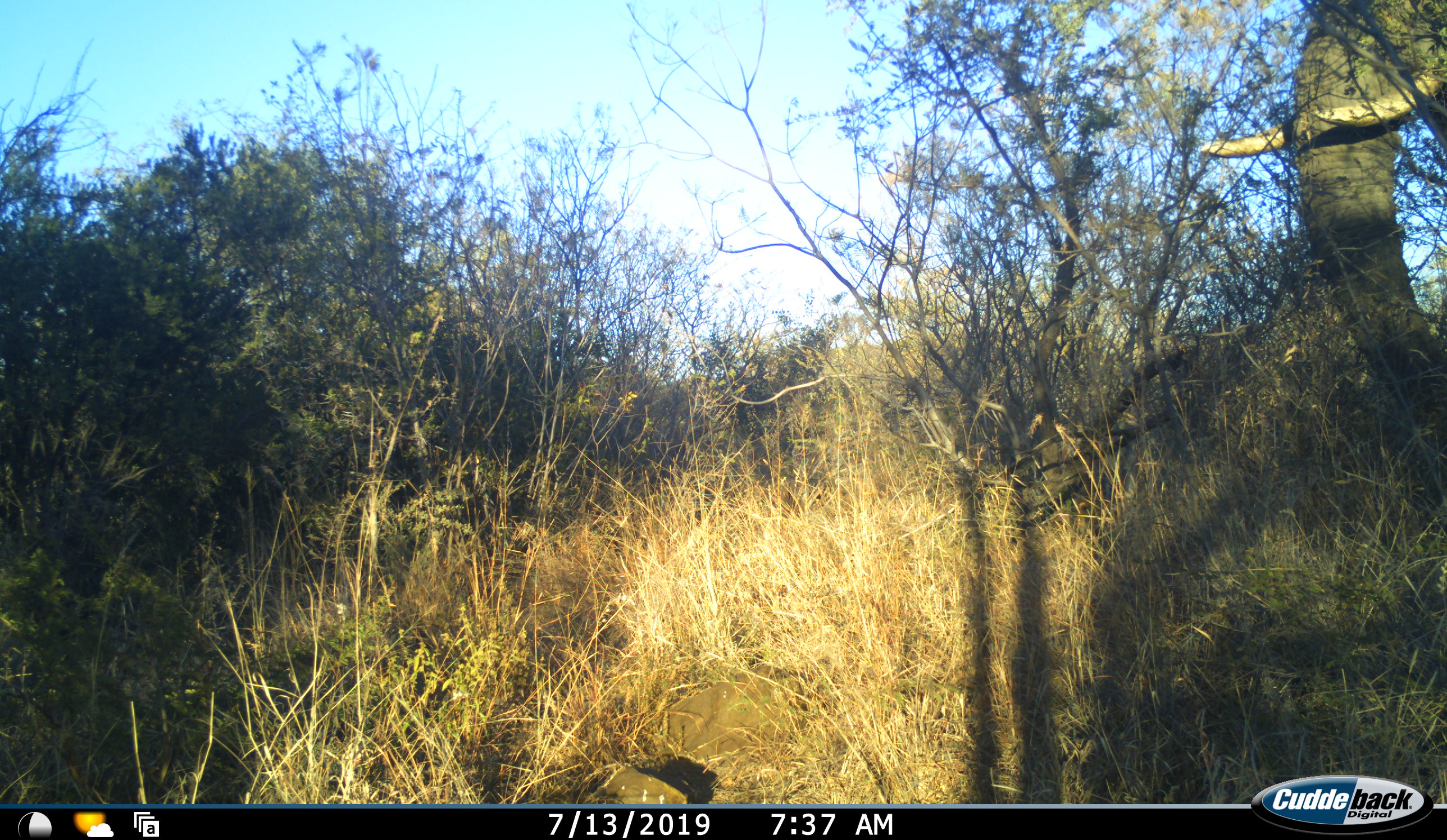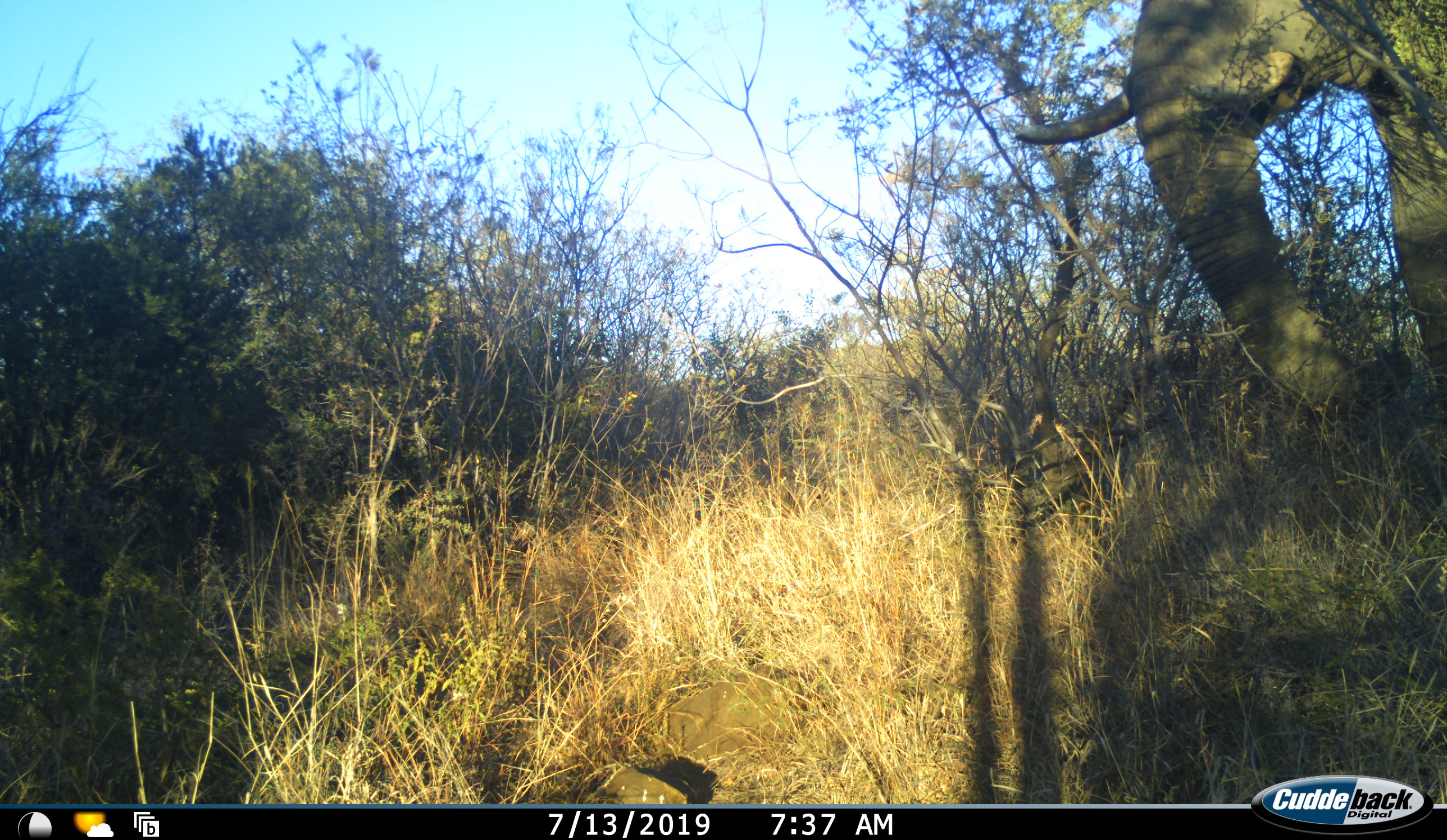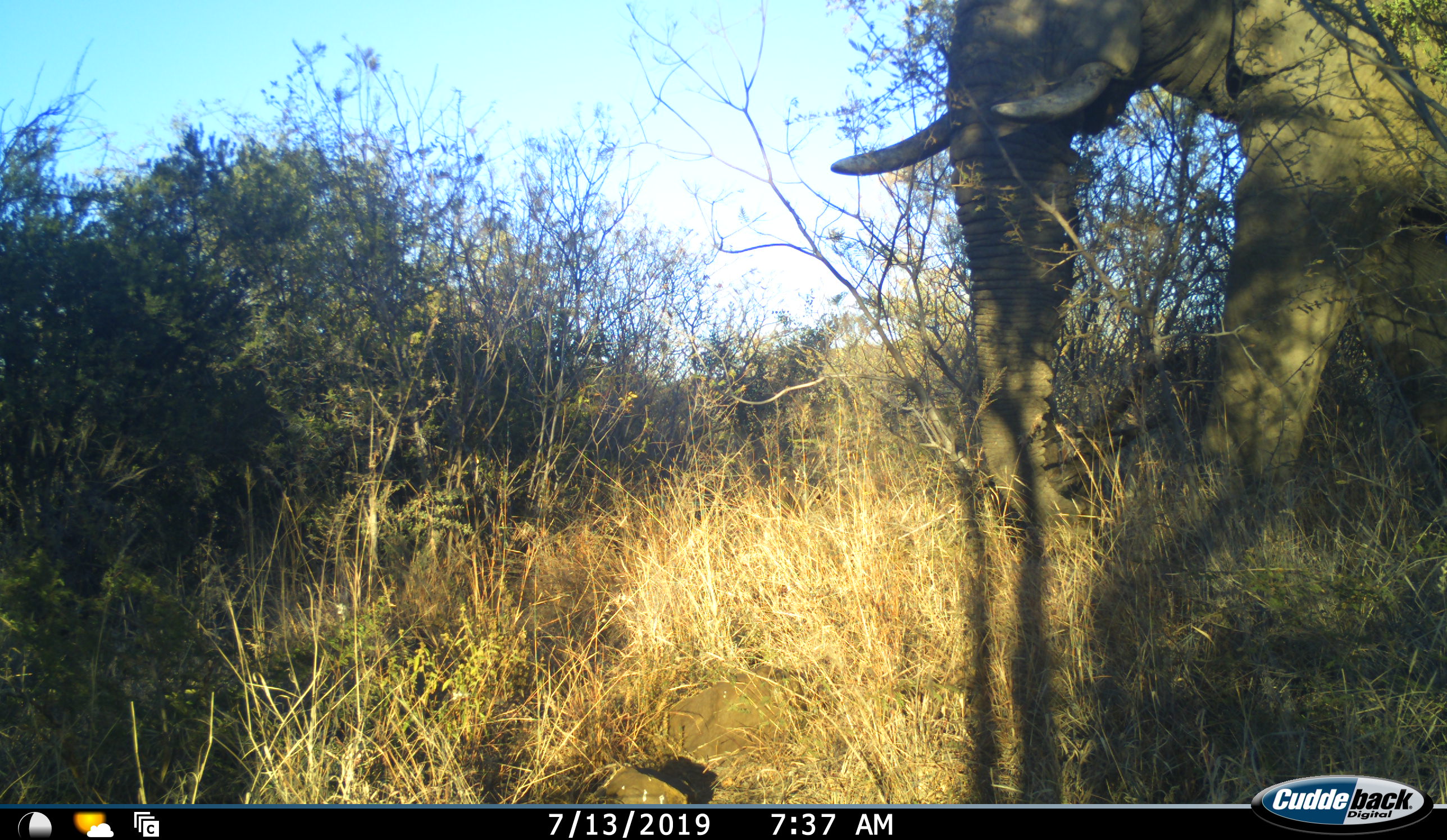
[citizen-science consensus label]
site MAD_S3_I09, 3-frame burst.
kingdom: Animalia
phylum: Chordata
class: Mammalia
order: Proboscidea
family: Elephantidae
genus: Loxodonta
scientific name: Loxodonta africana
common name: african bush elephant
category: elephant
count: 1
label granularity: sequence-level